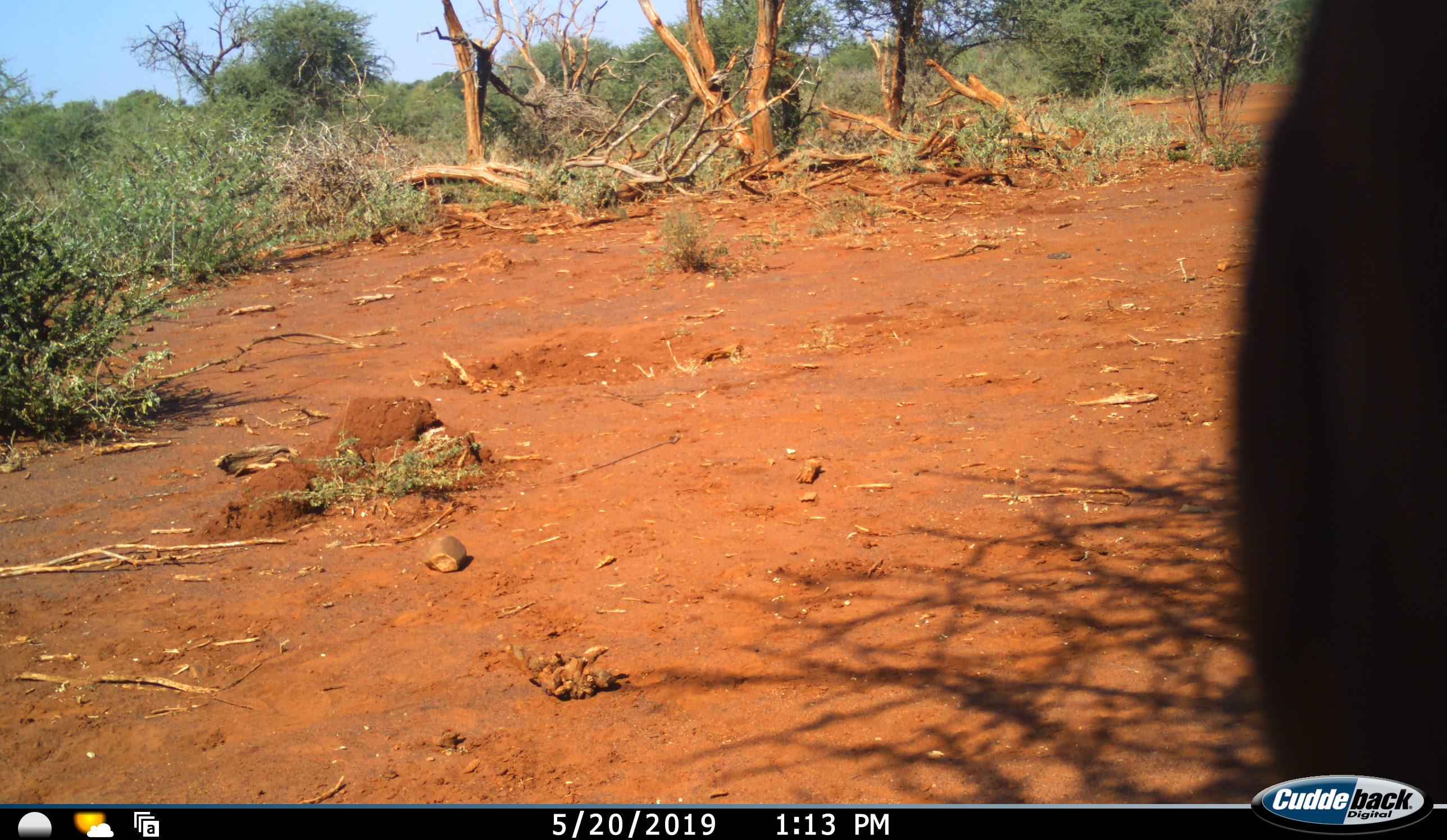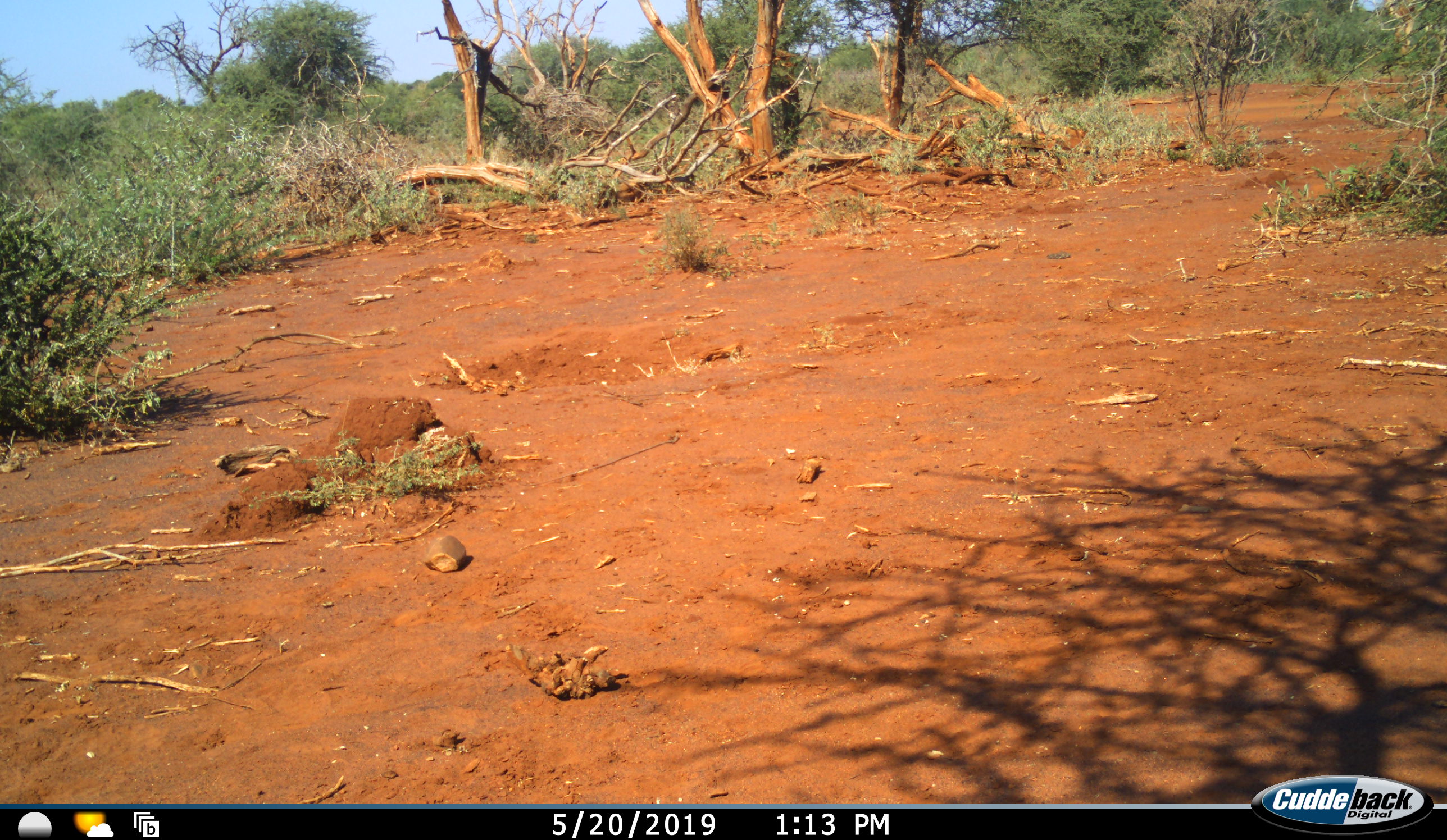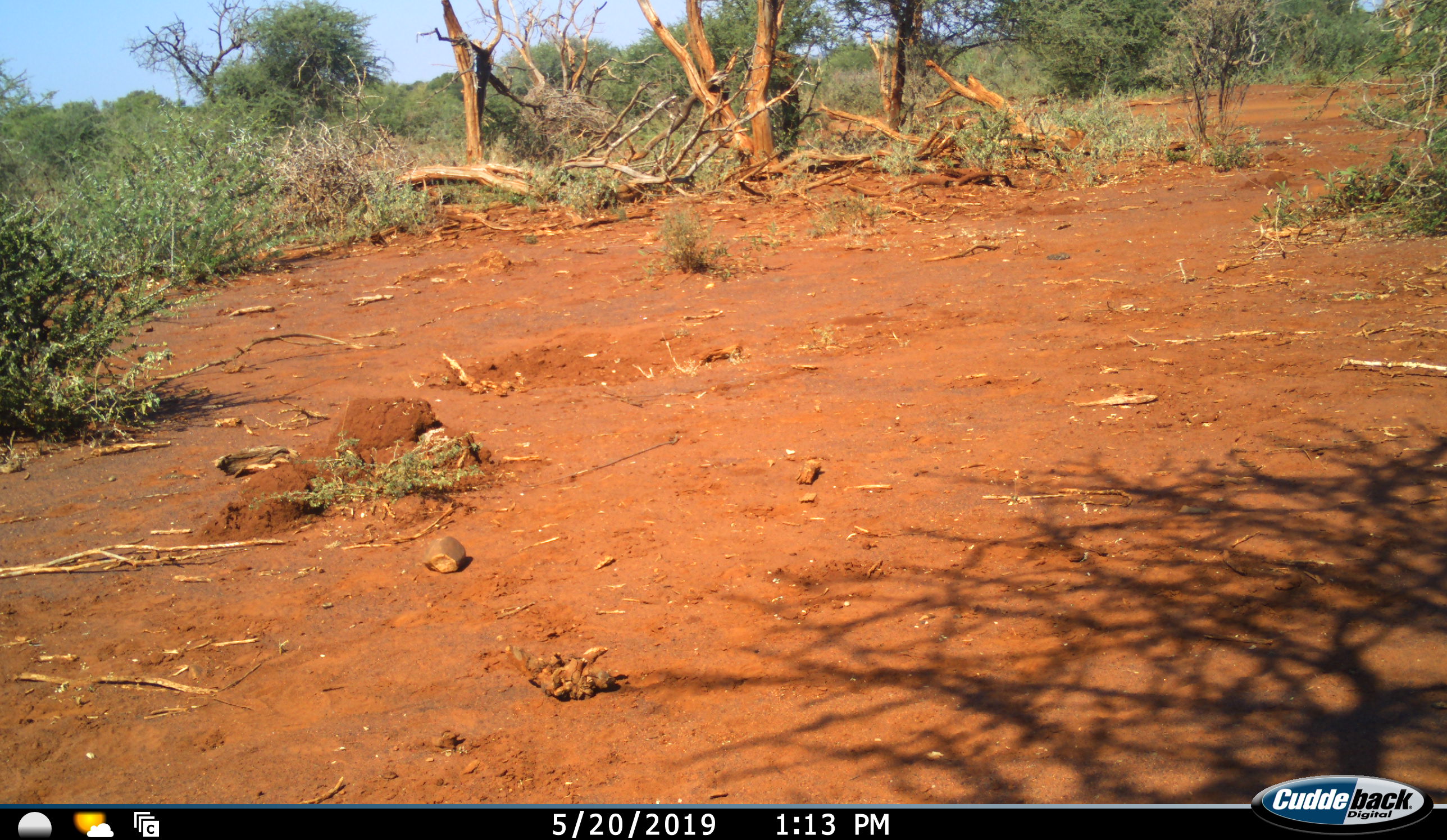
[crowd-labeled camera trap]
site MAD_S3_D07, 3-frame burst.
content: unidentified animal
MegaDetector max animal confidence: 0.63